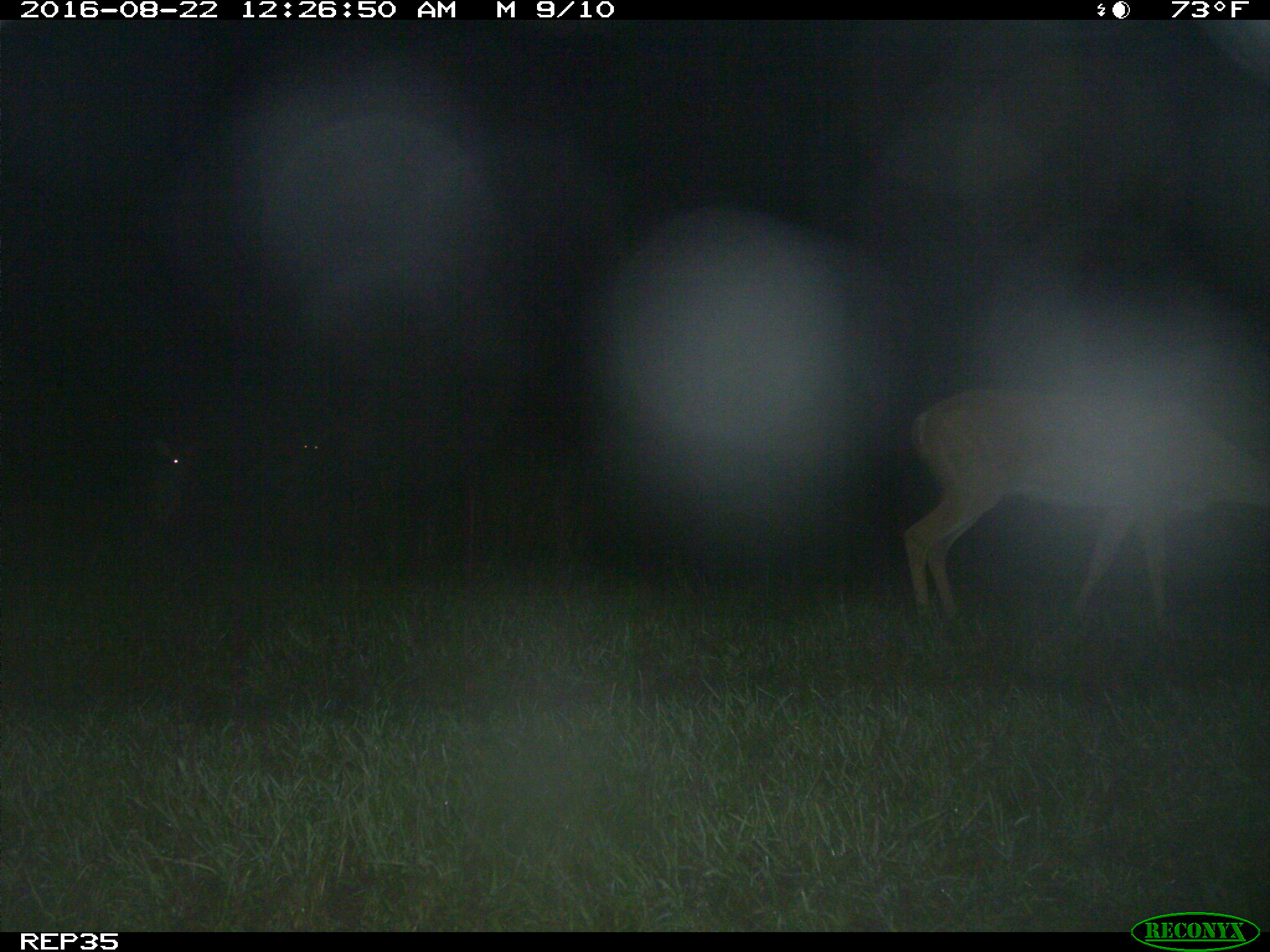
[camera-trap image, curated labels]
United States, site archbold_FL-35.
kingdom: Animalia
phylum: Chordata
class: Mammalia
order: Artiodactyla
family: Cervidae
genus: Odocoileus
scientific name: Odocoileus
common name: deer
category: unidentified deer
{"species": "unidentified deer (deer) (Odocoileus)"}